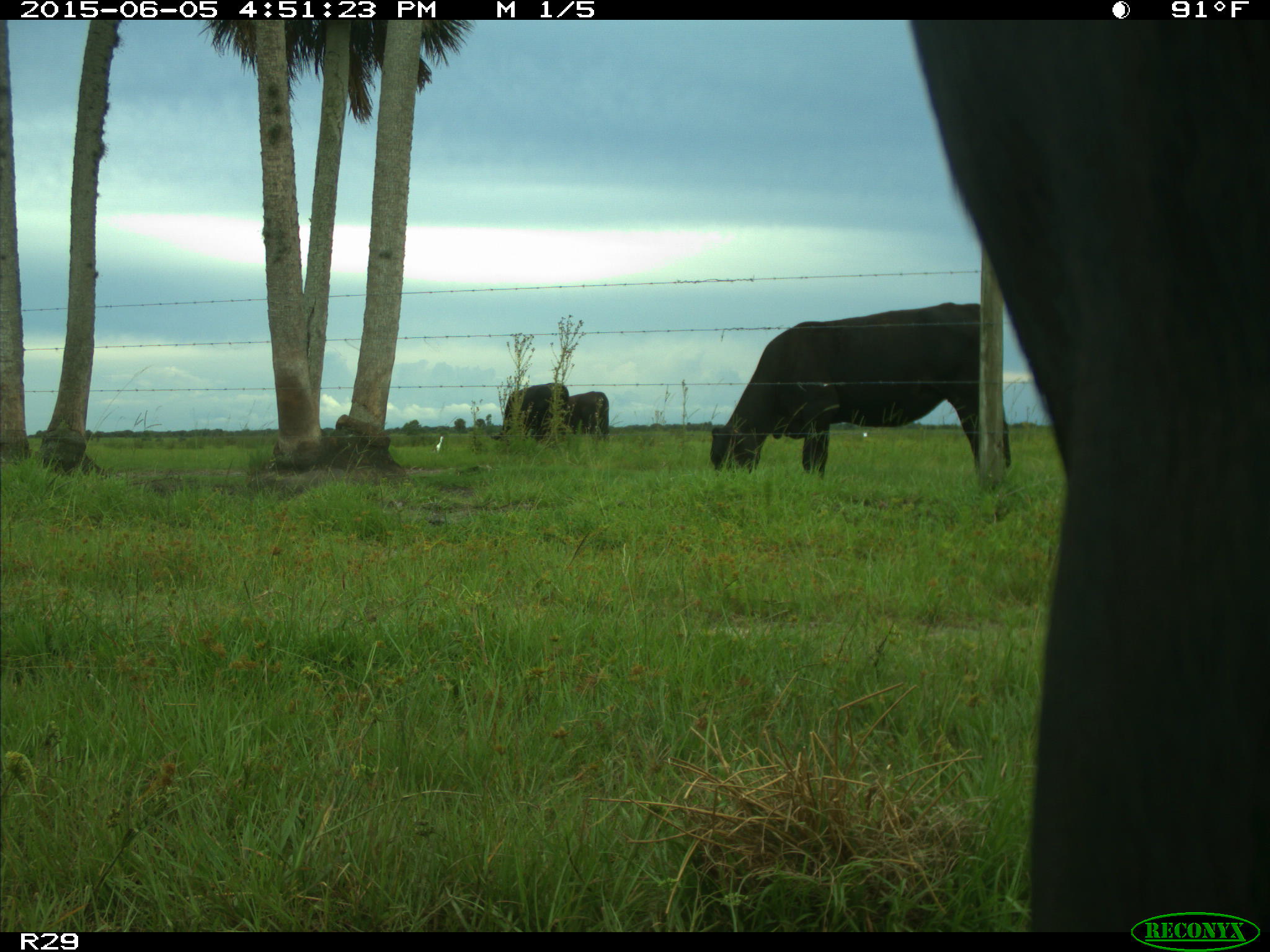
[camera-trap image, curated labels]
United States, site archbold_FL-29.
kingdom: Animalia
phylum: Chordata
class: Mammalia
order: Artiodactyla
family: Bovidae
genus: Bos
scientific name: Bos taurus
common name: domestic cow